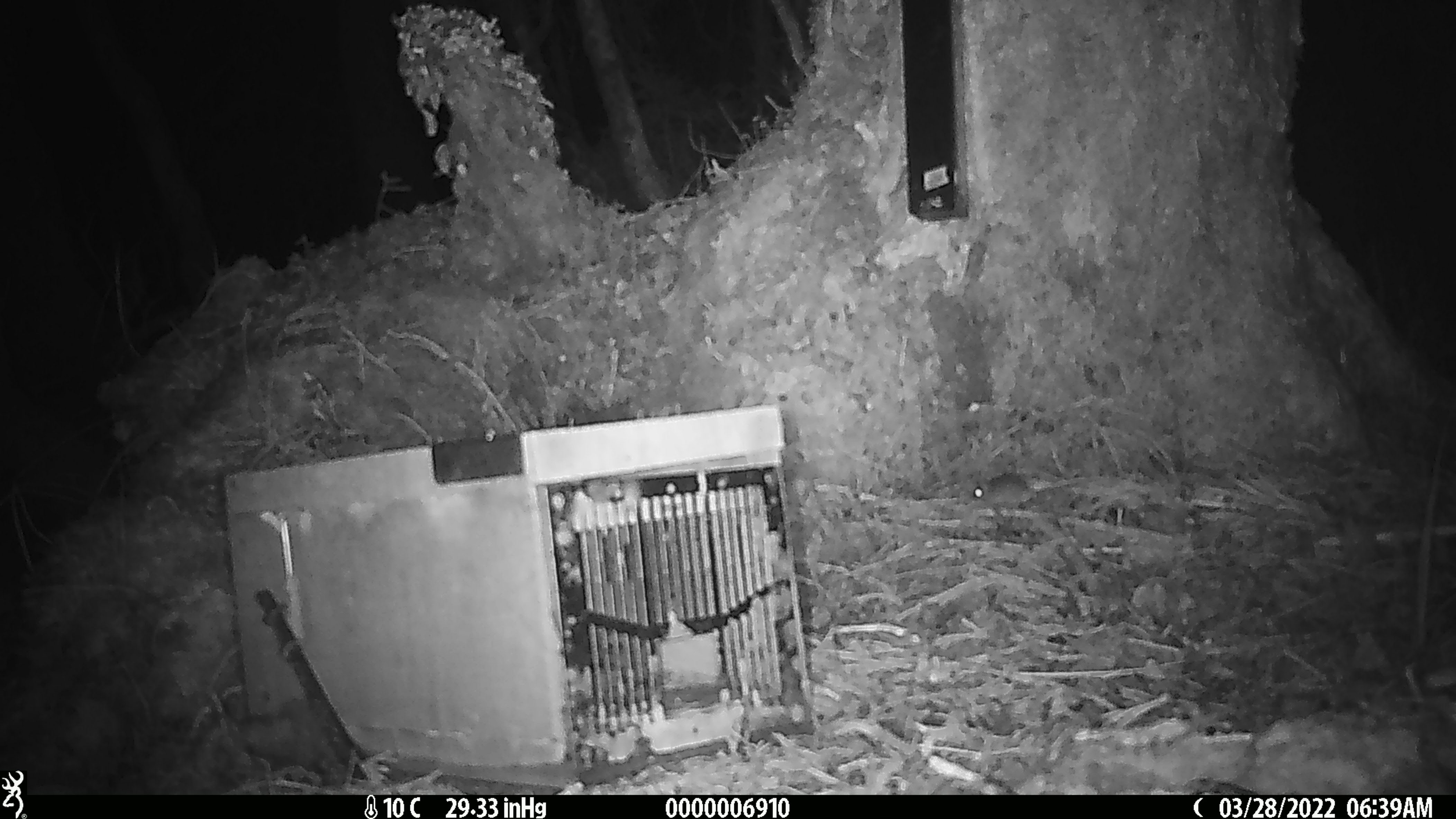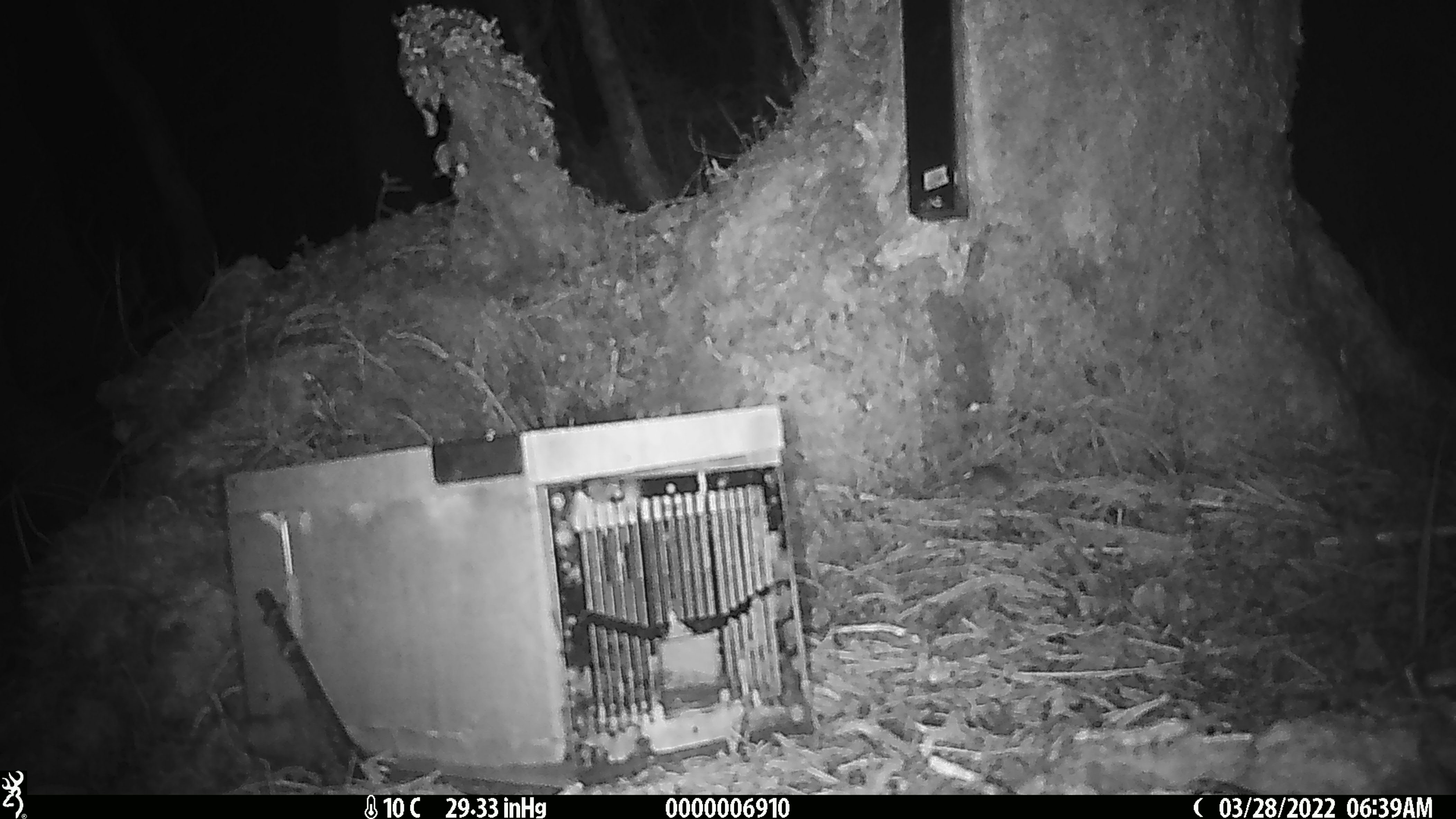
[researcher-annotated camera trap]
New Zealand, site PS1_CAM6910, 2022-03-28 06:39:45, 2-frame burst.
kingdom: Animalia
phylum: Chordata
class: Mammalia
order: Rodentia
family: Muridae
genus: Mus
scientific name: Mus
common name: mouse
Mouse (Mus).